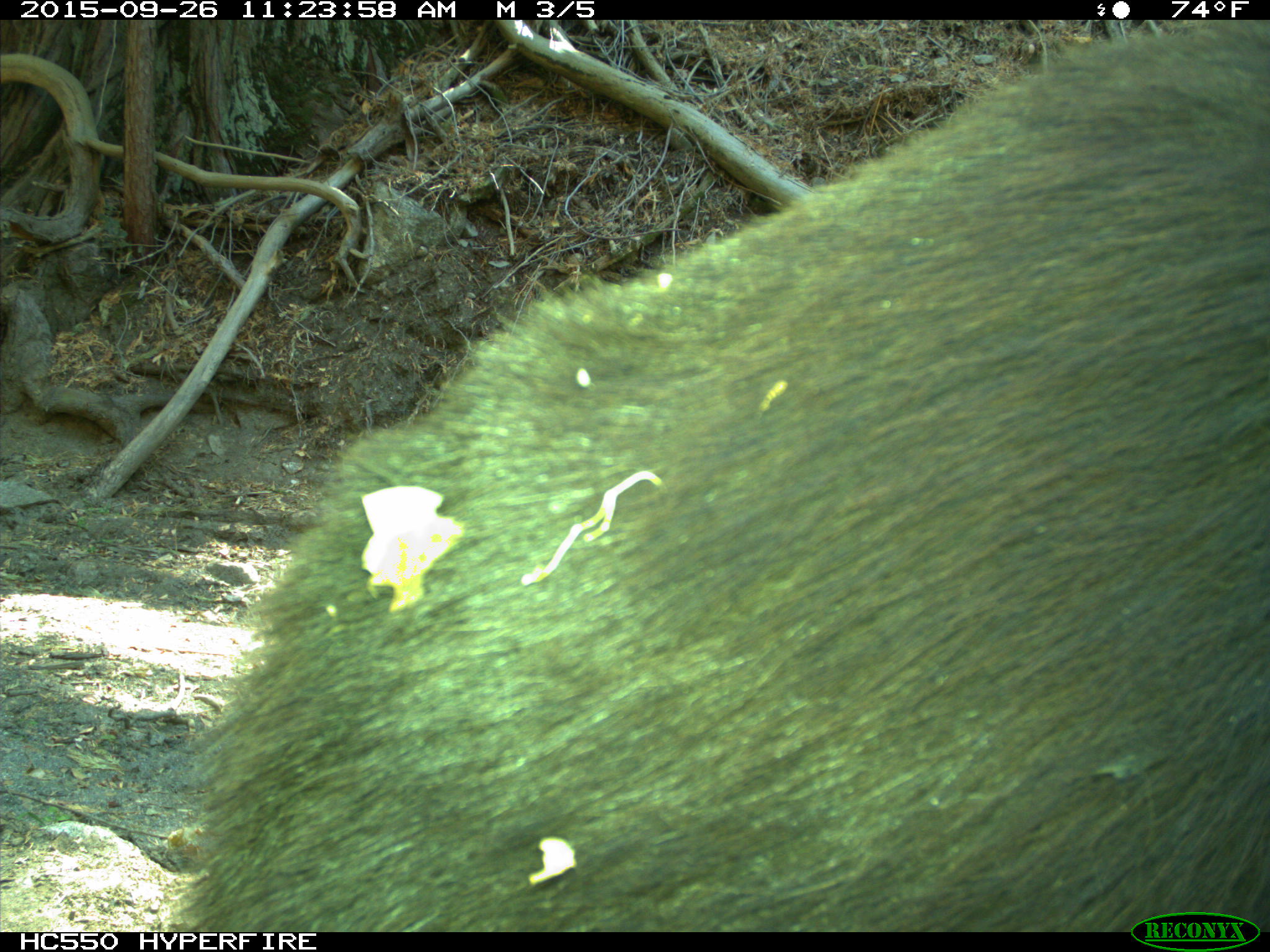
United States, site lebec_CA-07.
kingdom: Animalia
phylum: Chordata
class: Mammalia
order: Carnivora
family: Ursidae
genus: Ursus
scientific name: Ursus americanus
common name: american black bear